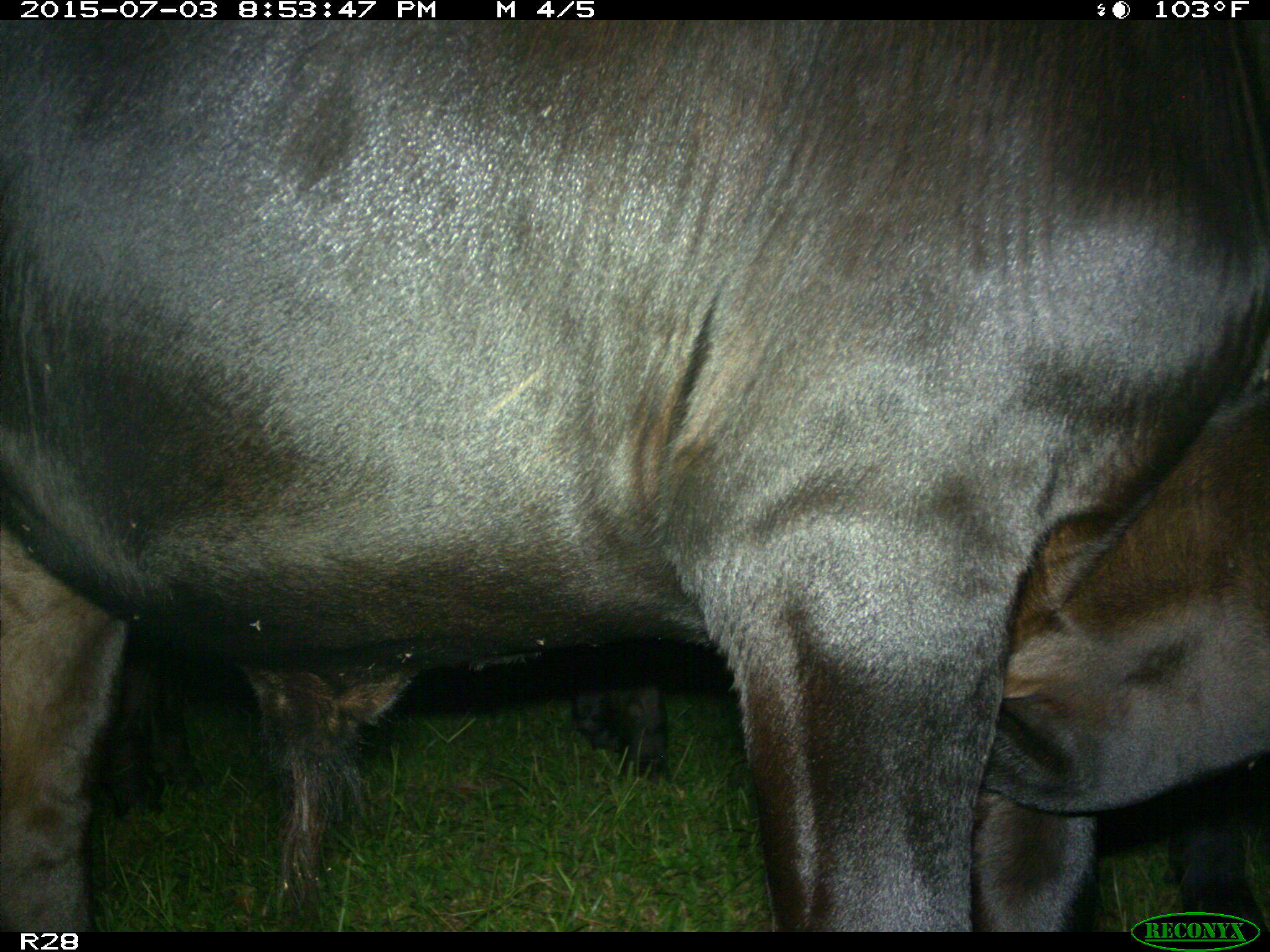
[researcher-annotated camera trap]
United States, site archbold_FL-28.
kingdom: Animalia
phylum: Chordata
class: Mammalia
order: Artiodactyla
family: Bovidae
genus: Bos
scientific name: Bos taurus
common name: domestic cow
Bos taurus (domestic cow).